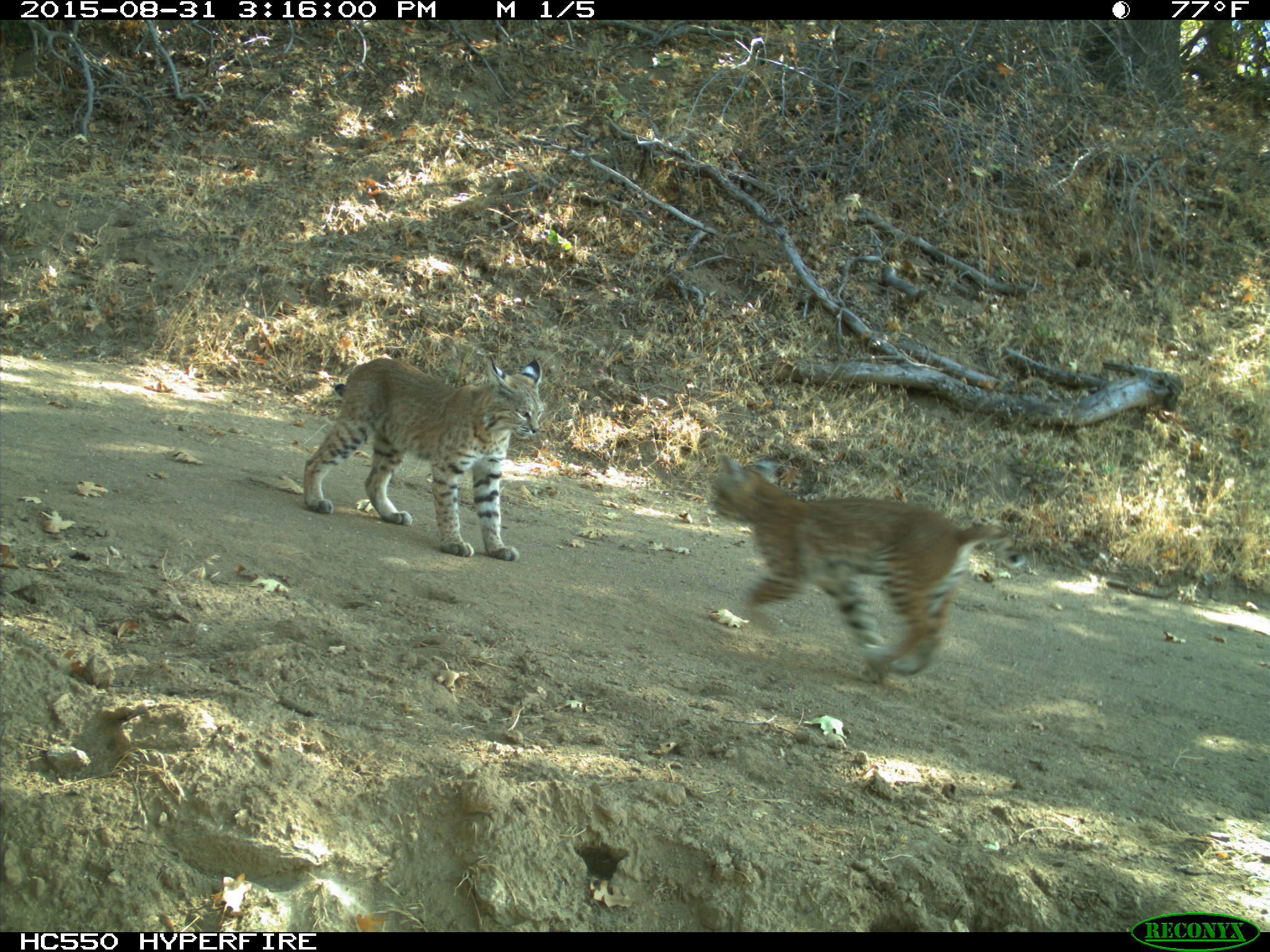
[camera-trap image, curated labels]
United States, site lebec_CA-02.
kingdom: Animalia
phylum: Chordata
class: Mammalia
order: Carnivora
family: Felidae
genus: Lynx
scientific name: Lynx rufus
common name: bobcat